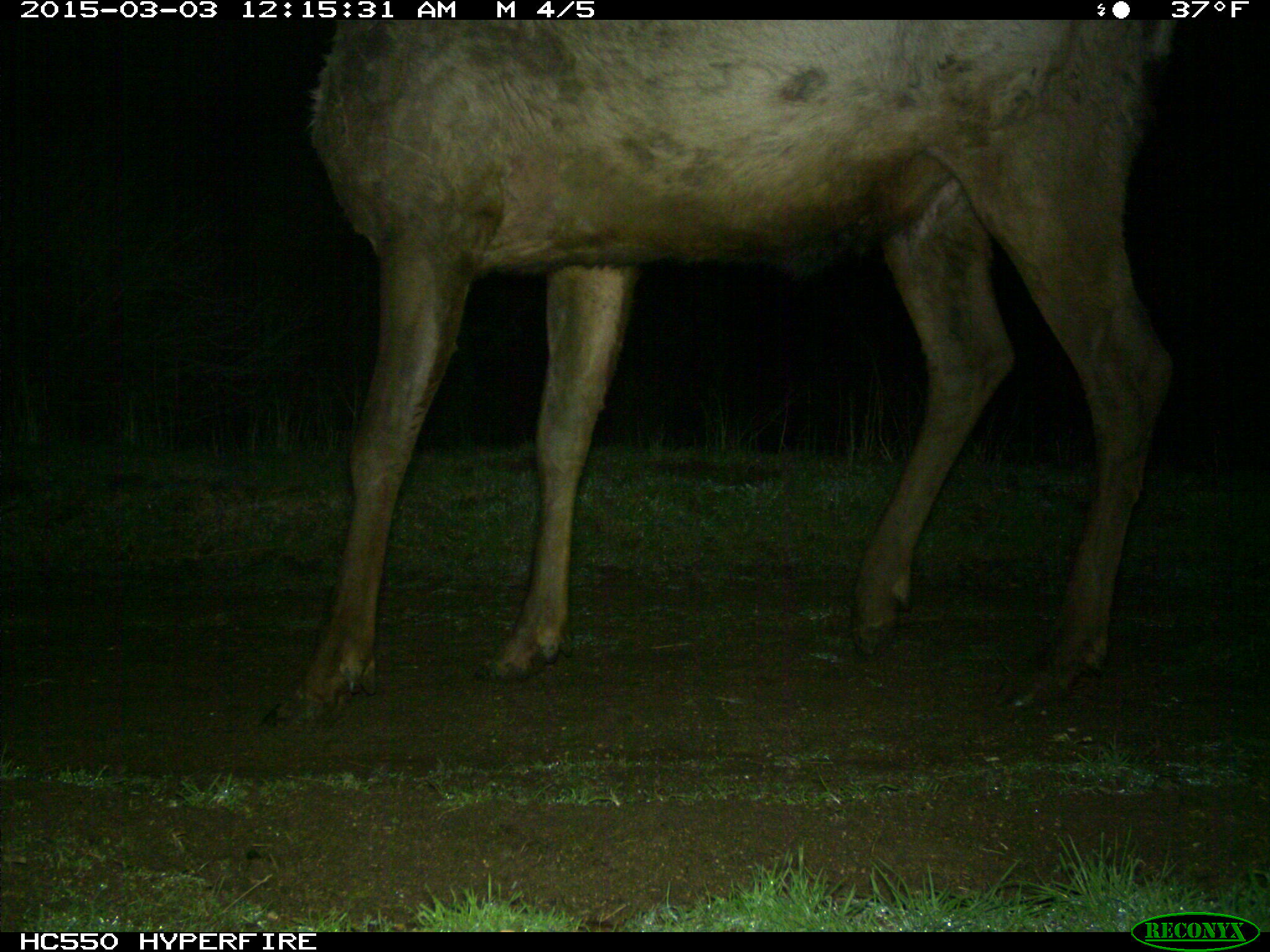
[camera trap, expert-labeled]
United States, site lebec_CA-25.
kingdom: Animalia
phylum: Chordata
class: Mammalia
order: Artiodactyla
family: Cervidae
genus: Cervus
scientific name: Cervus canadensis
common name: elk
Cervus canadensis (elk).